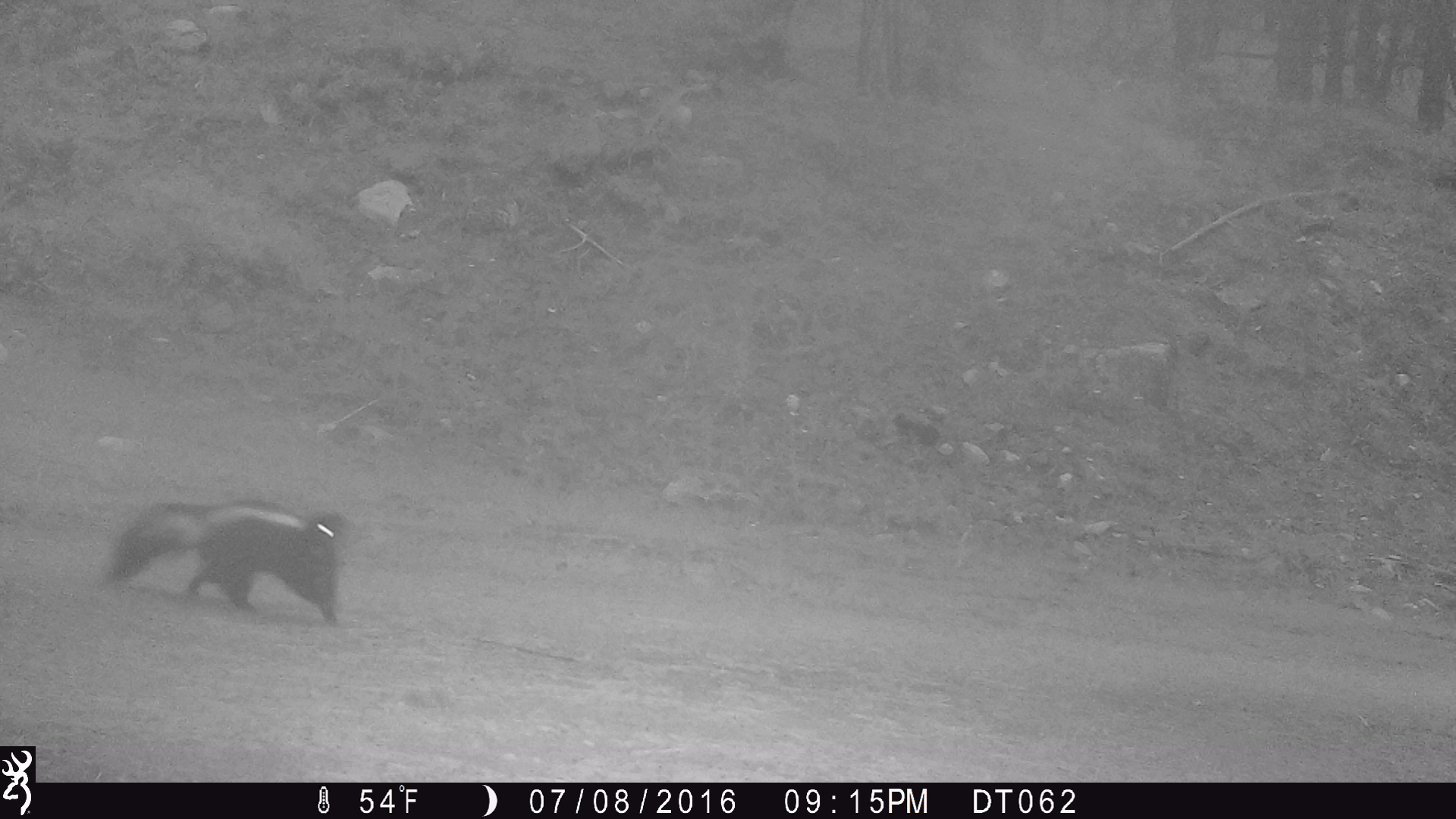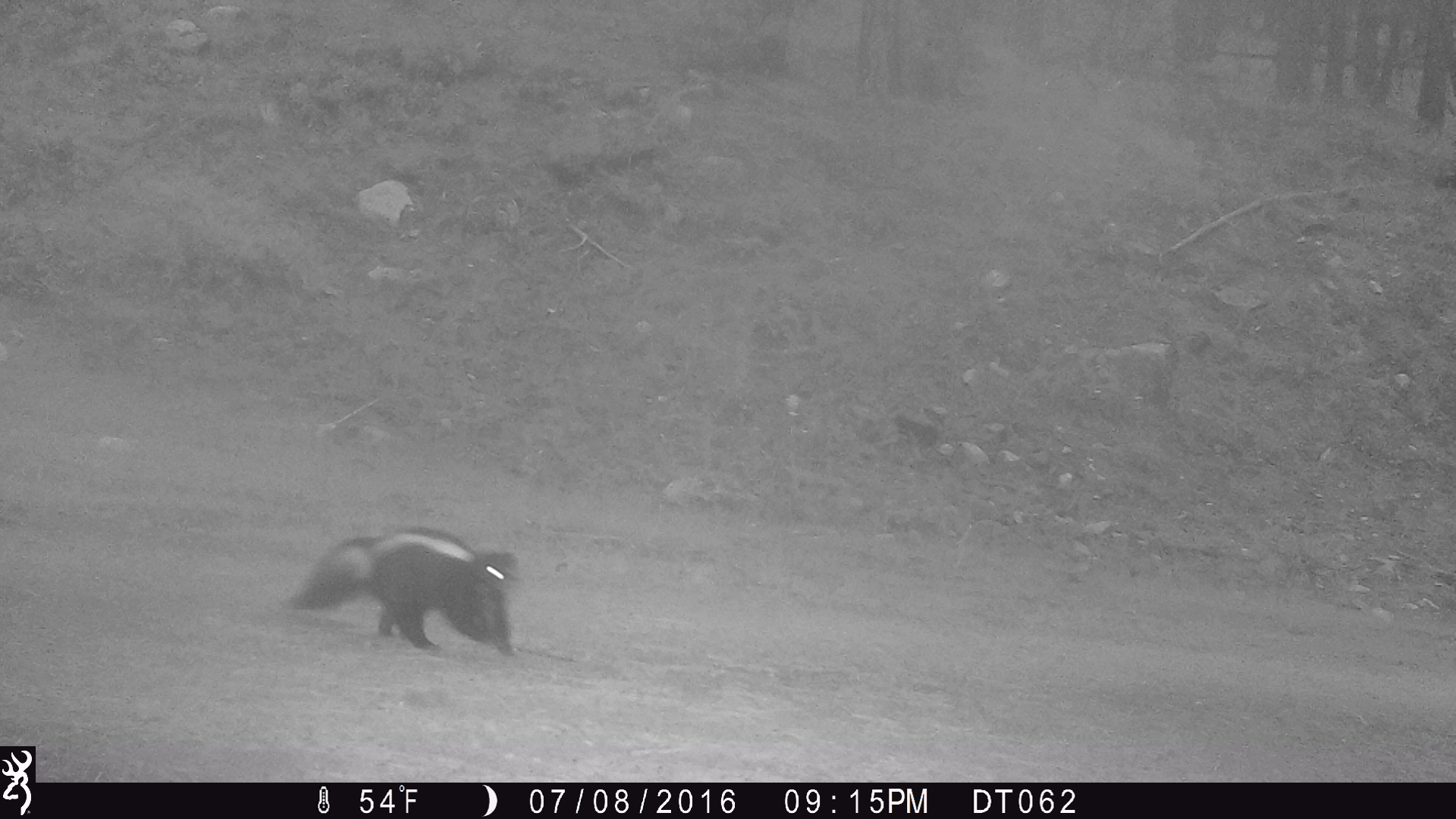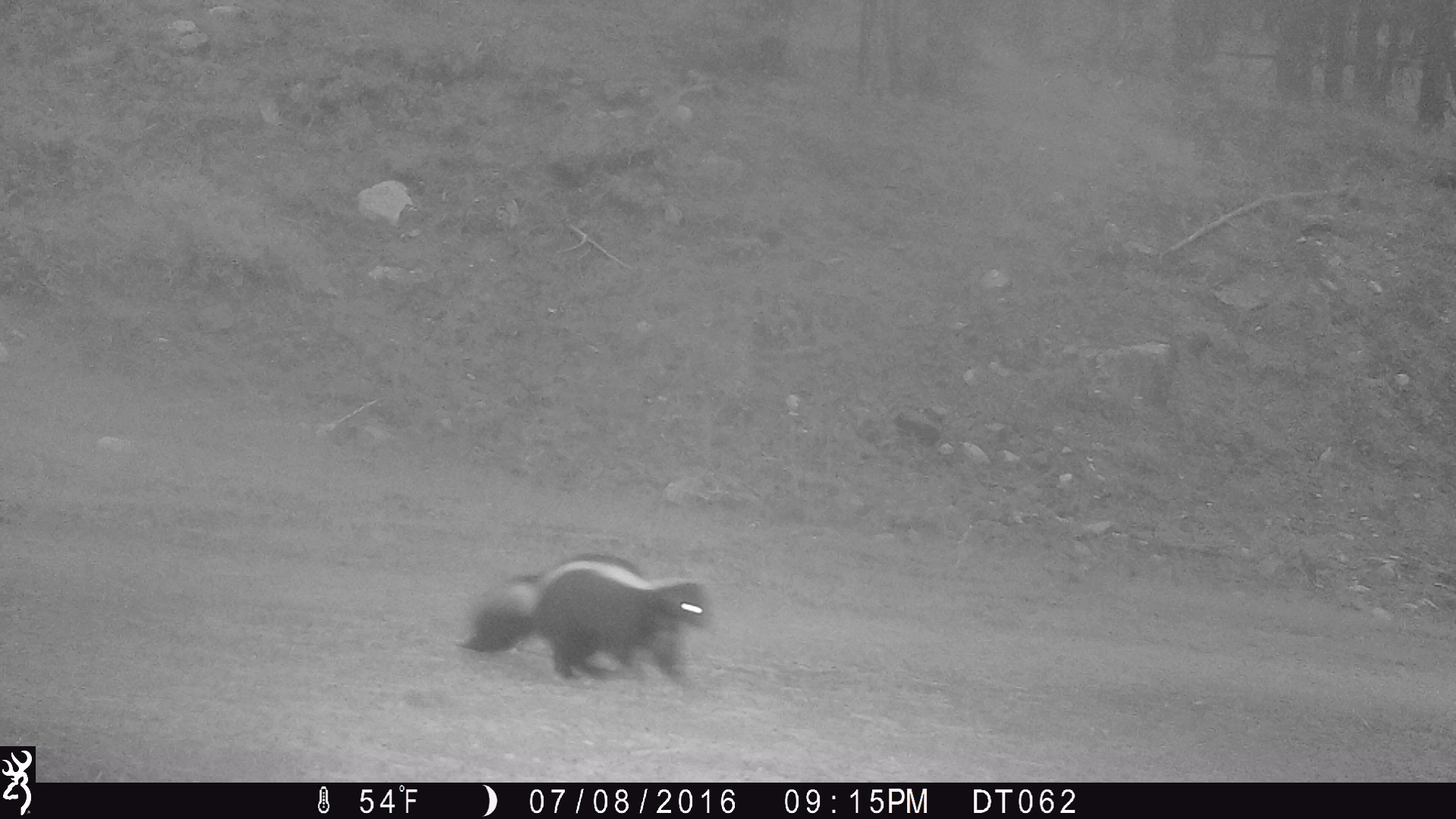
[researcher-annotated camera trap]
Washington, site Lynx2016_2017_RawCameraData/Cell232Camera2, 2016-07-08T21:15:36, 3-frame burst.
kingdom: Animalia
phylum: Chordata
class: Mammalia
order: Carnivora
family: Mephitidae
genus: Mephitis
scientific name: Mephitis mephitis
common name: striped skunk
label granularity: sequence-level